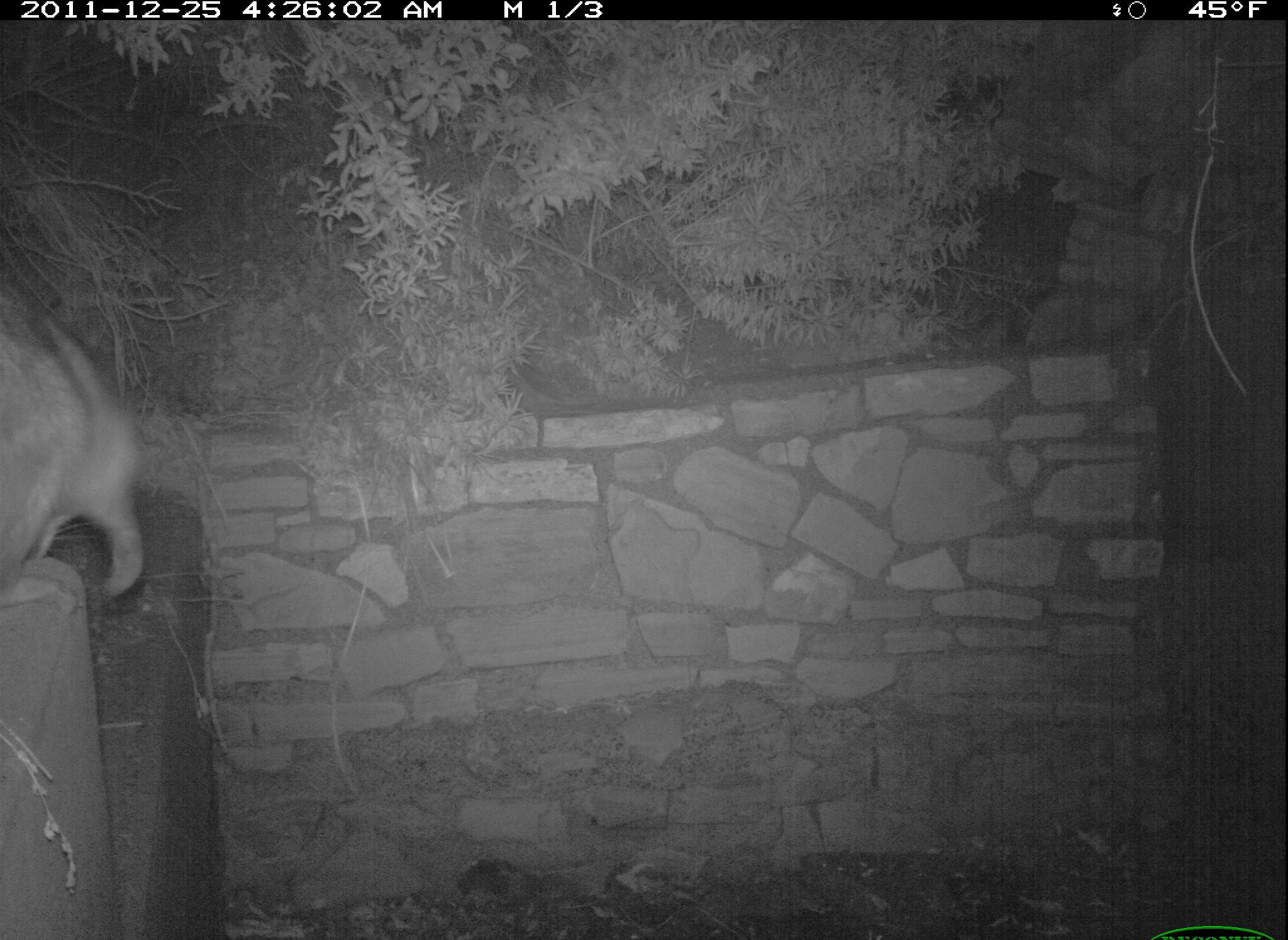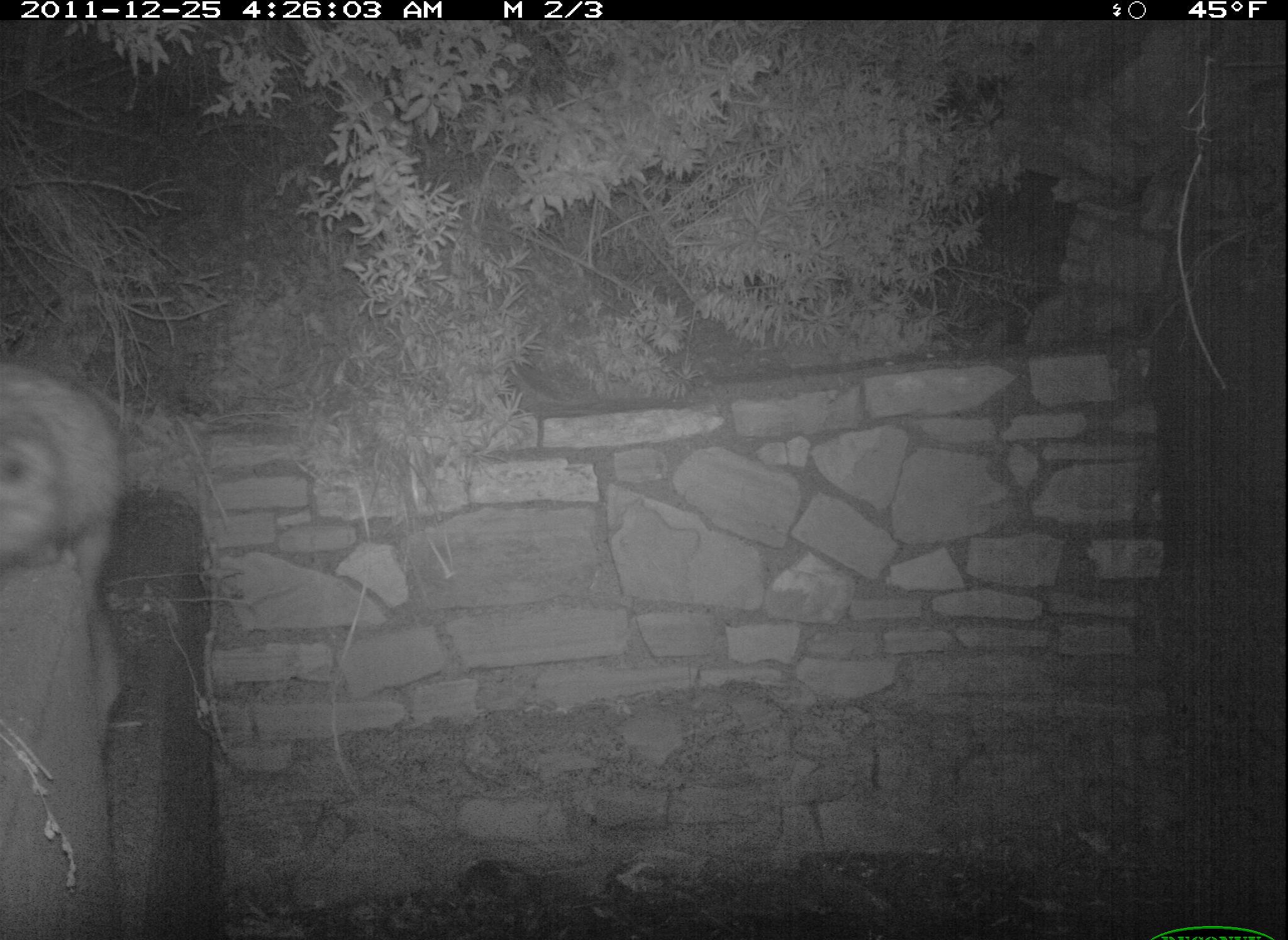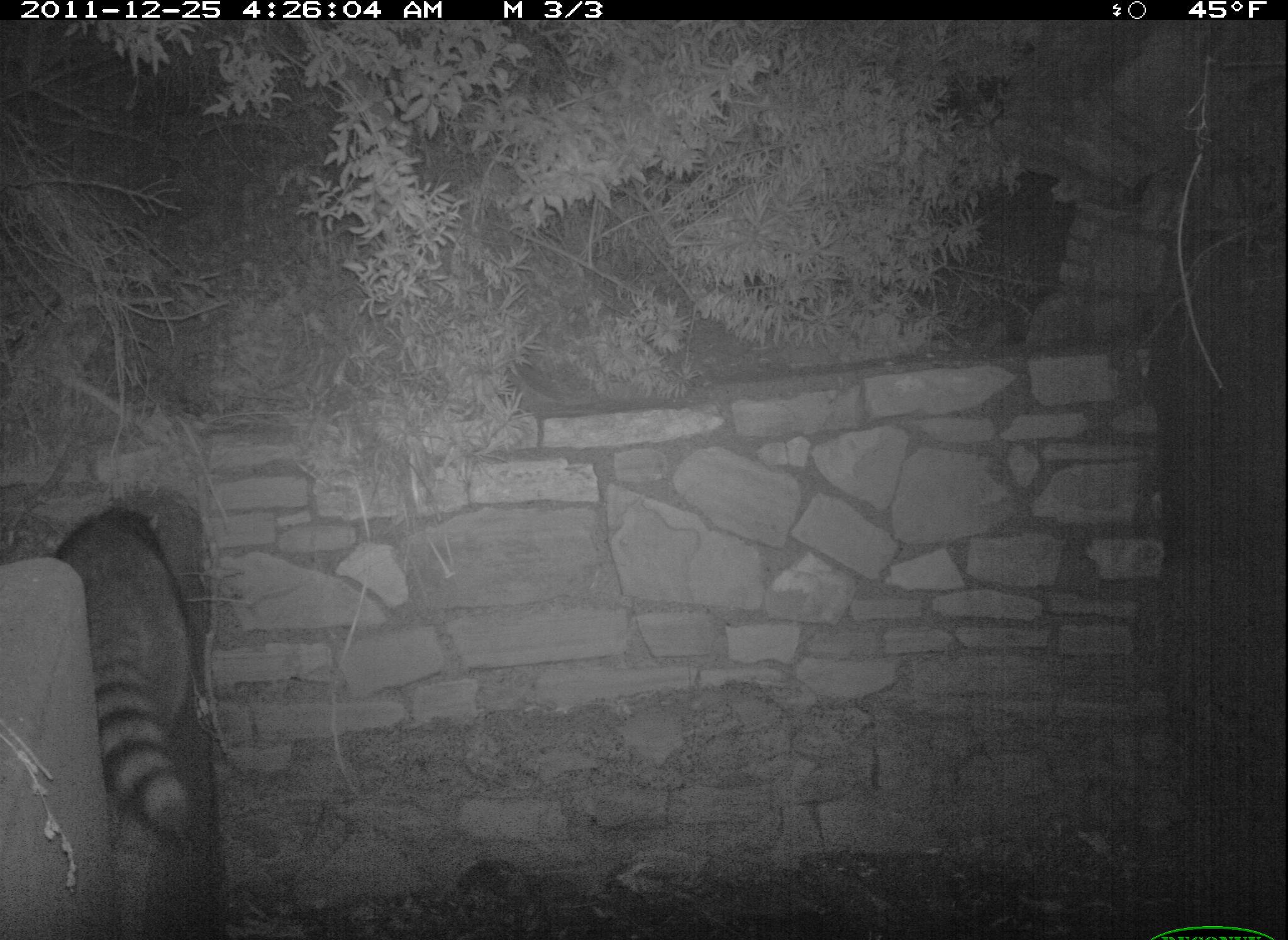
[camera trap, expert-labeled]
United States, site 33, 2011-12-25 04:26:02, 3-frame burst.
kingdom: Animalia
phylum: Chordata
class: Mammalia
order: Carnivora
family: Procyonidae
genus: Procyon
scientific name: Procyon lotor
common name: raccoon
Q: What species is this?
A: Raccoon (Procyon lotor).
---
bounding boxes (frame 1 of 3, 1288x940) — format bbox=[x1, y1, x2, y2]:
raccoon: bbox=[2, 292, 156, 604]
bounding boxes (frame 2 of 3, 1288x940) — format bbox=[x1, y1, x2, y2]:
raccoon: bbox=[0, 350, 147, 602]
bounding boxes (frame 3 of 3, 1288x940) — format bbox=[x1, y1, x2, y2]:
raccoon: bbox=[53, 499, 230, 865]